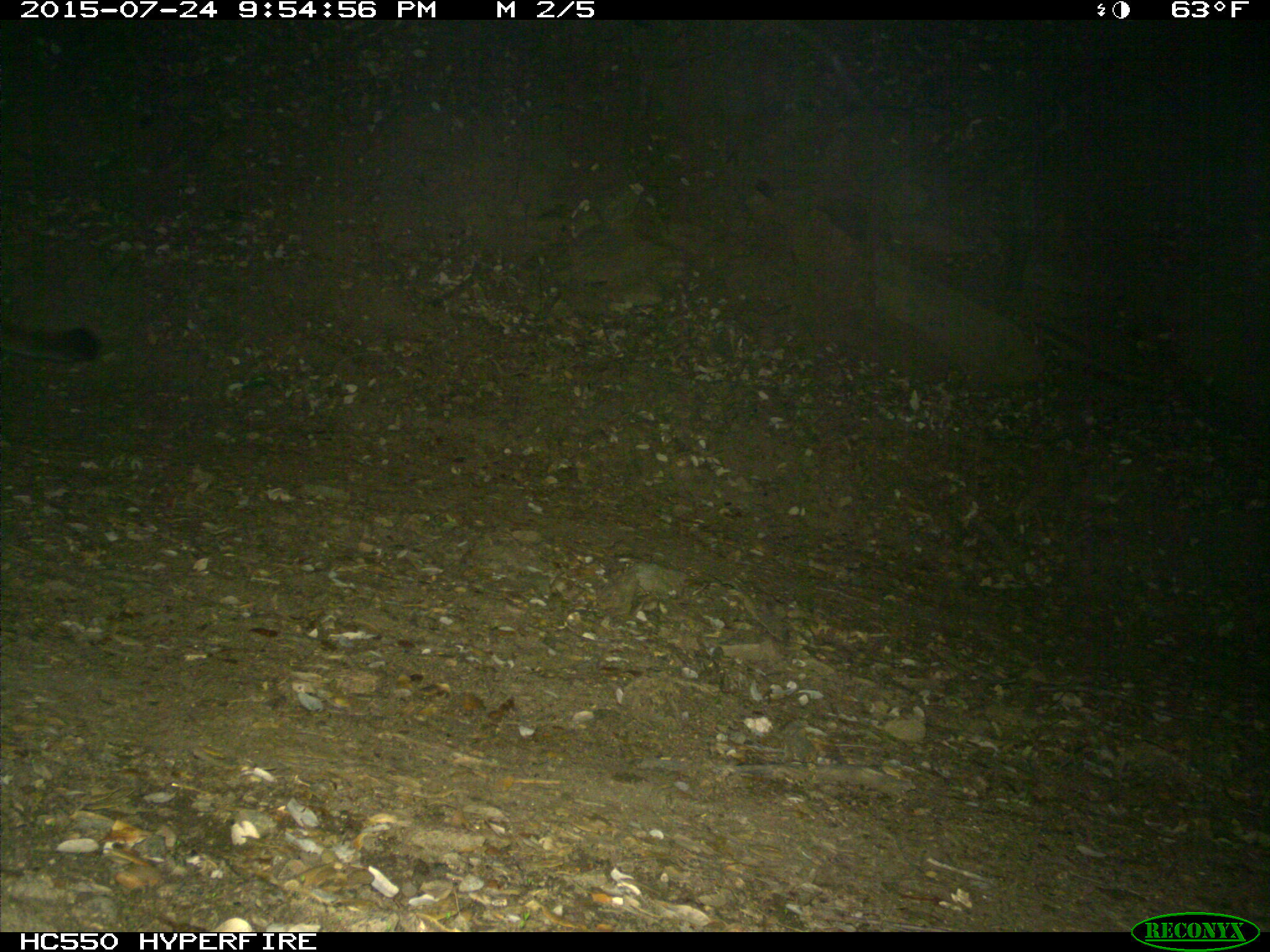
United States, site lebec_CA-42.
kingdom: Animalia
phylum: Chordata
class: Mammalia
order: Carnivora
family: Felidae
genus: Puma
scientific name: Puma concolor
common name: mountain lion